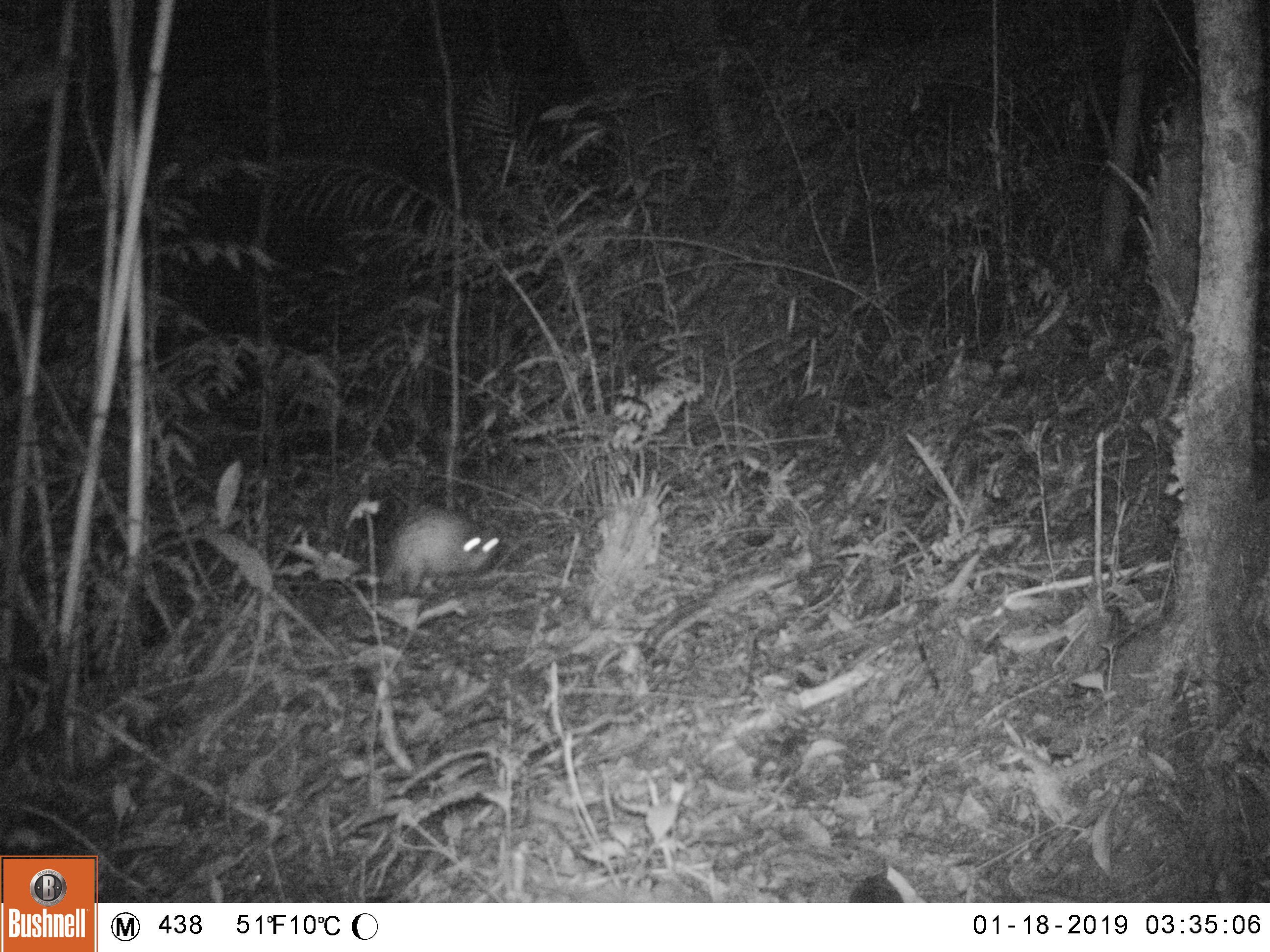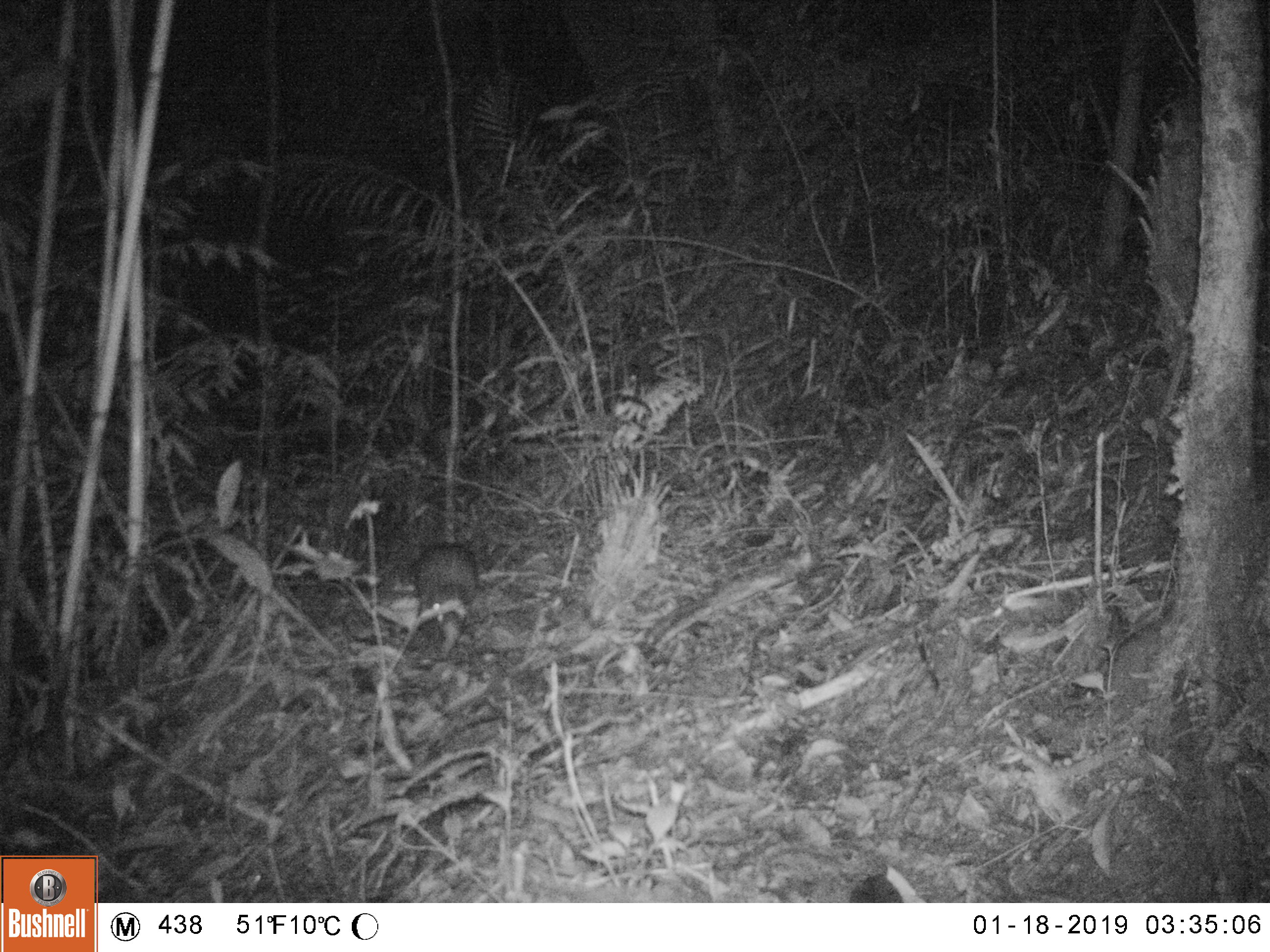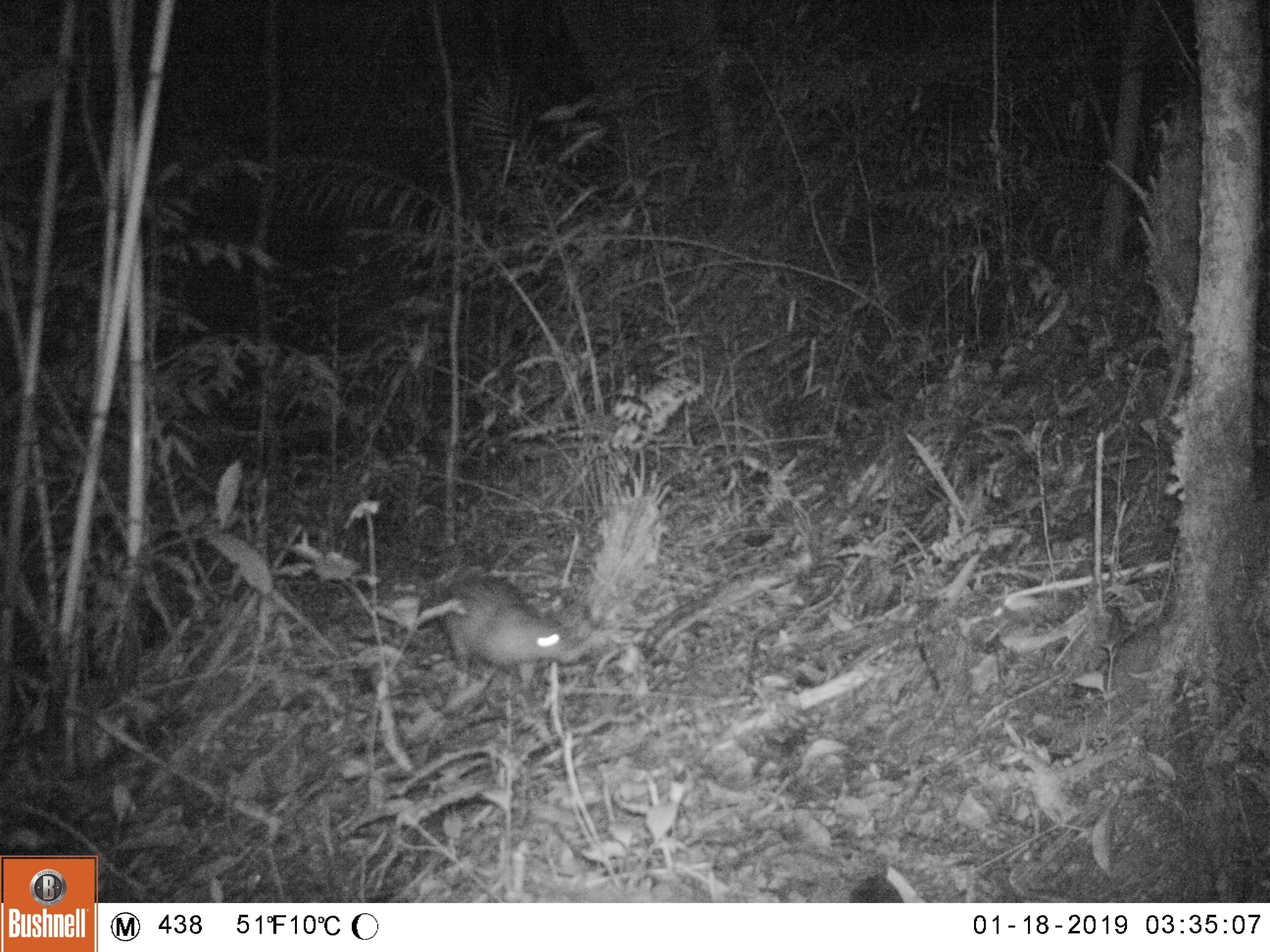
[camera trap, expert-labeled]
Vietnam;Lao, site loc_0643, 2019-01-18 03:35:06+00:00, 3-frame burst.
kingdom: Animalia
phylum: Chordata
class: Mammalia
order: Rodentia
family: Hystricidae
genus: Atherurus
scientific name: Atherurus macrourus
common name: asiatic brush-tailed porcupine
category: asiatic brush tailed porcupine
Asiatic brush tailed porcupine (asiatic brush-tailed porcupine) (Atherurus macrourus). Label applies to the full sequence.